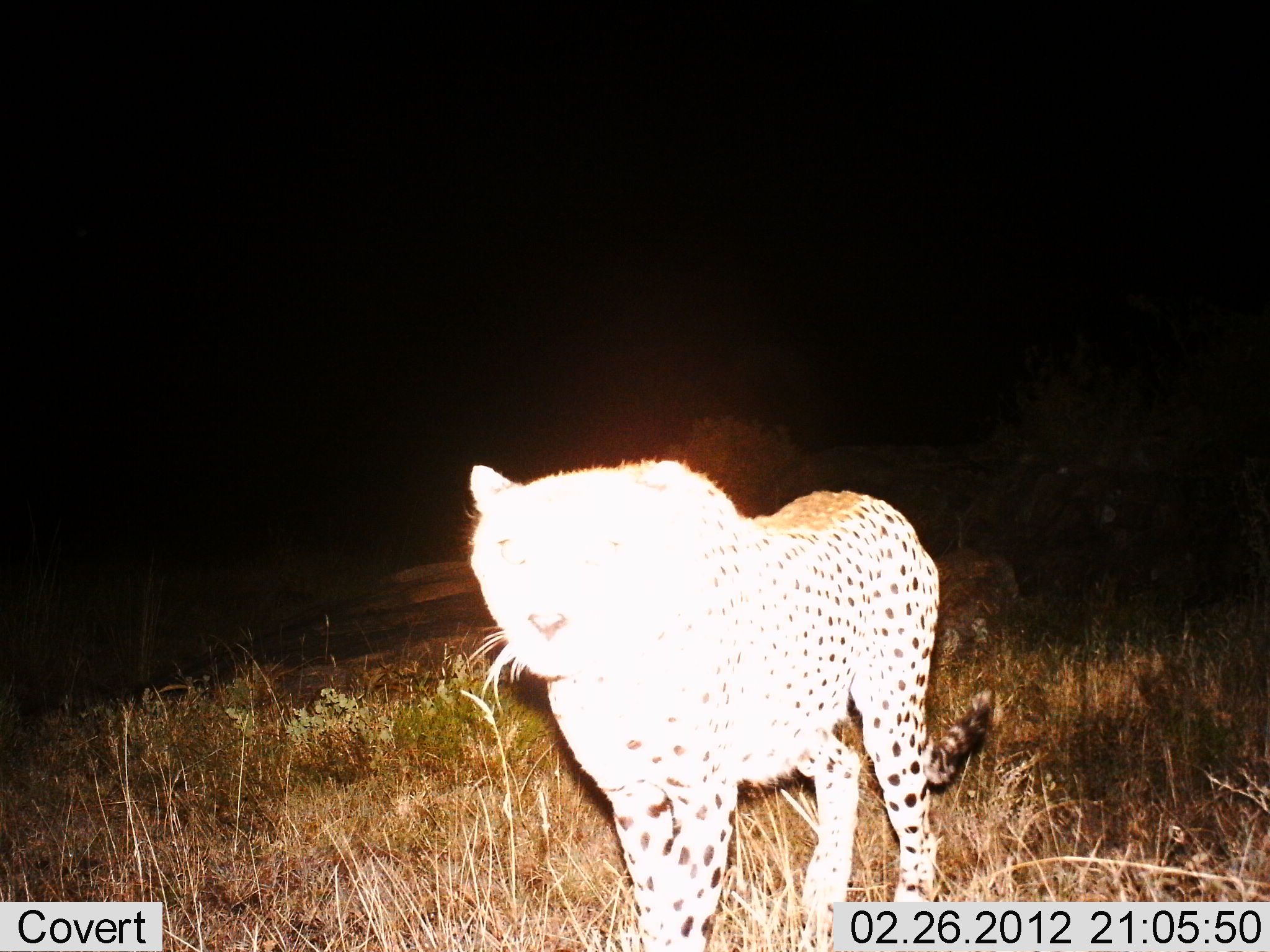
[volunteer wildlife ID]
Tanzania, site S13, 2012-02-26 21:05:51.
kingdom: Animalia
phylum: Chordata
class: Mammalia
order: Carnivora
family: Felidae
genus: Acinonyx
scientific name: Acinonyx jubatus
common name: cheetah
Cheetah (Acinonyx jubatus), count 1. Behavior (volunteer vote fractions): standing 80%, resting 0%, moving 27%, interacting 0%. Young present (vote fraction): 0%. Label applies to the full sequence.